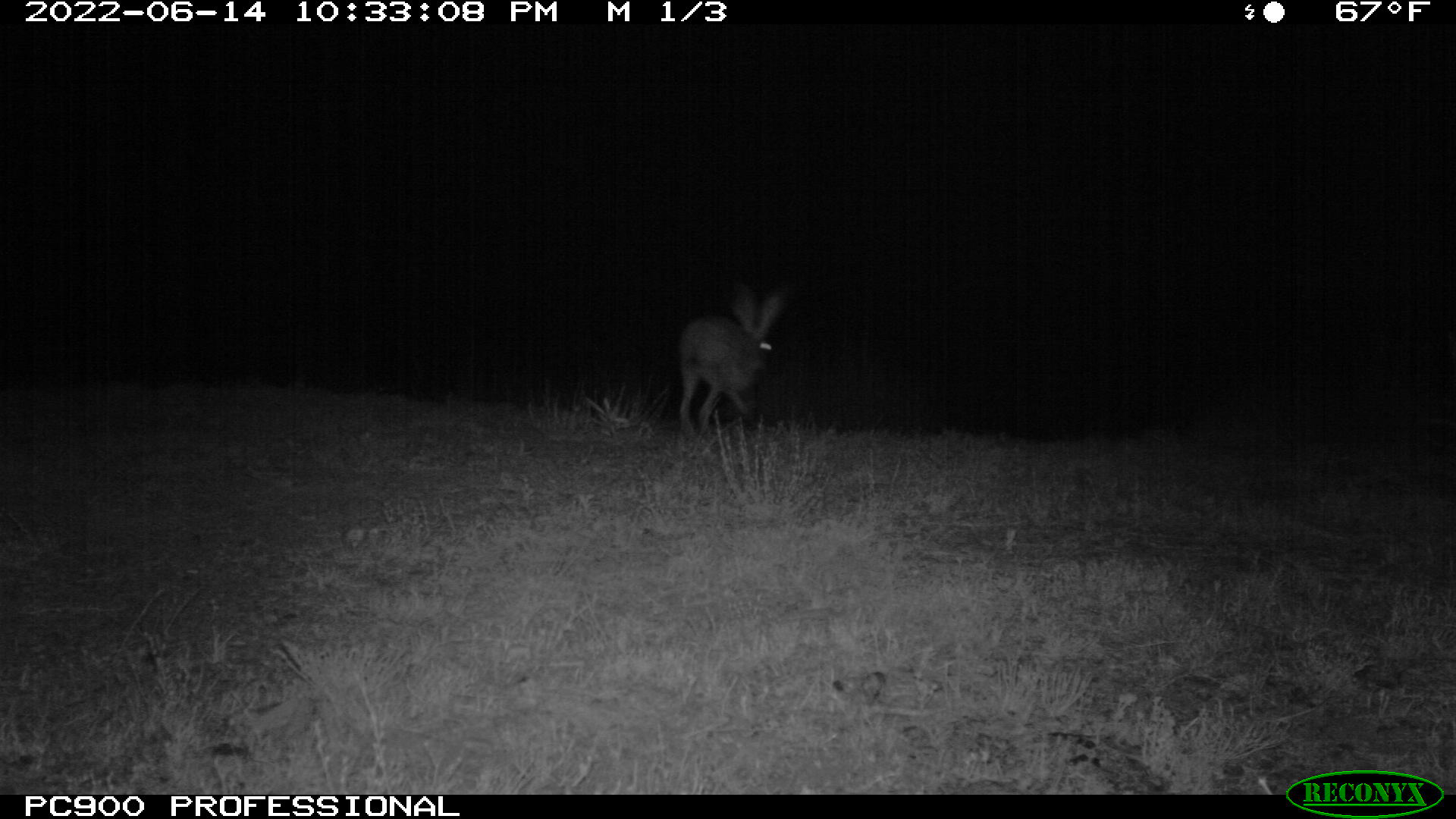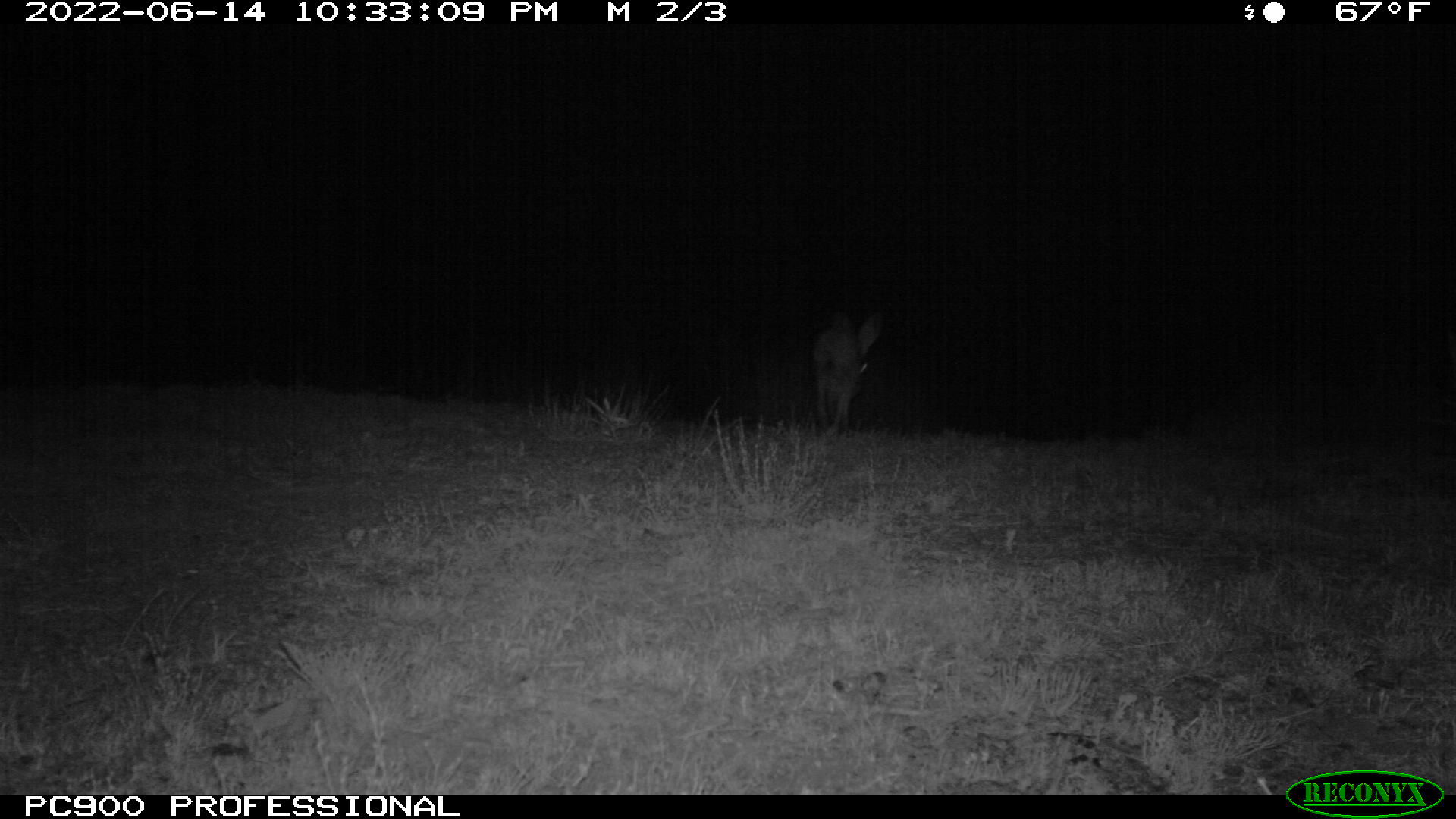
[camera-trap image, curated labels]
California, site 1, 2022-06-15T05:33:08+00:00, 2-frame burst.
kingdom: Animalia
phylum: Chordata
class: Mammalia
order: Lagomorpha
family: Leporidae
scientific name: Leporidae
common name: rabbit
Rabbit (Leporidae).